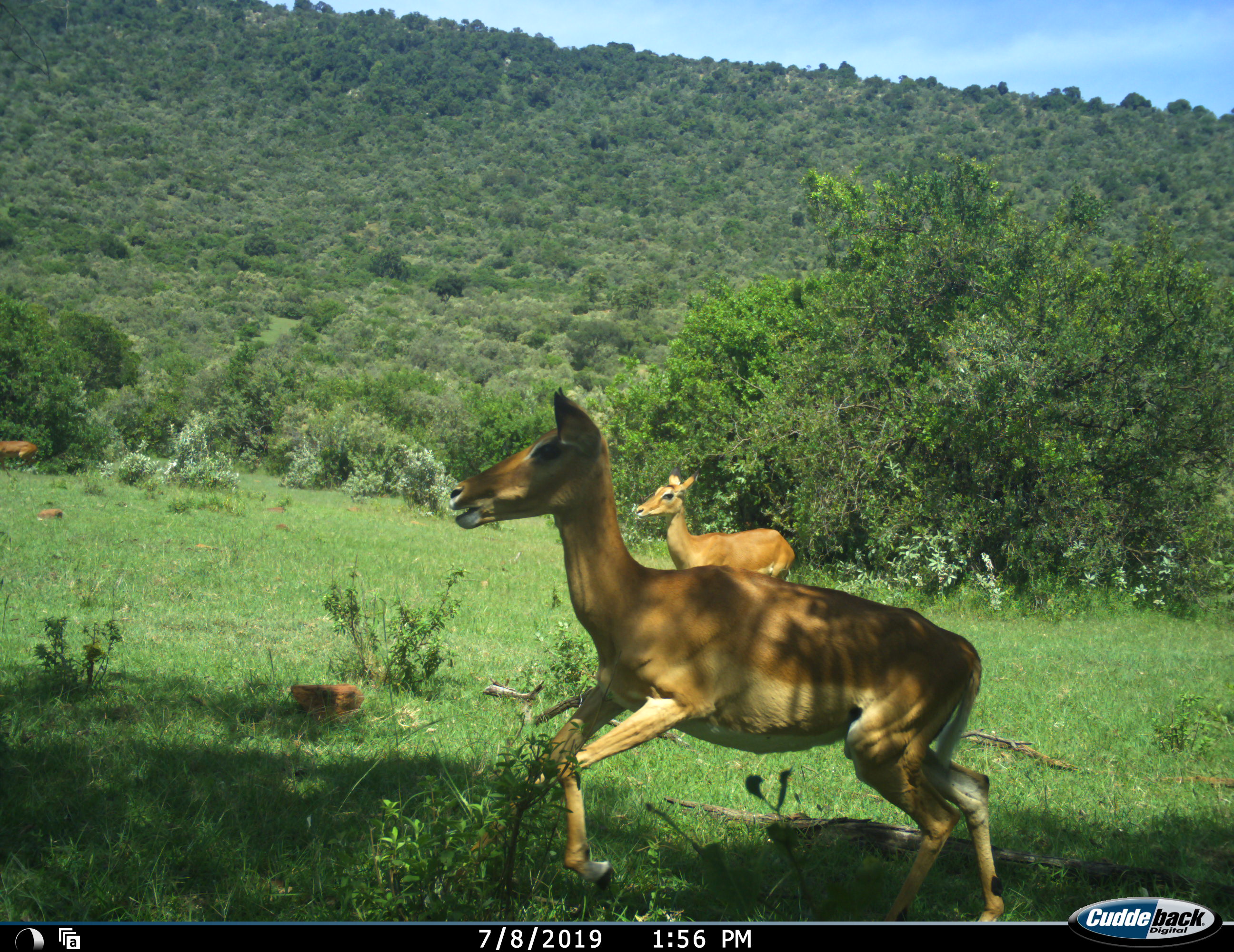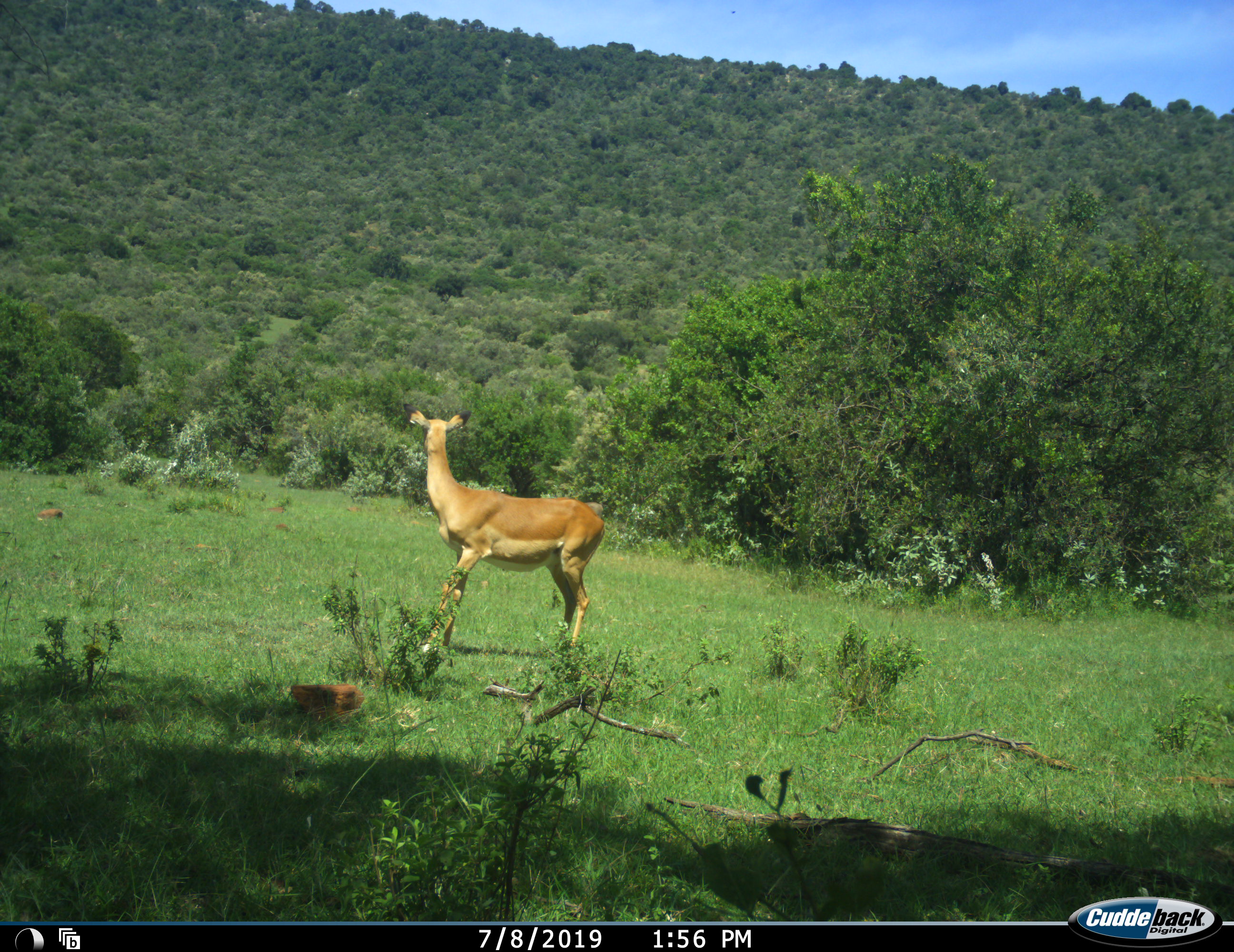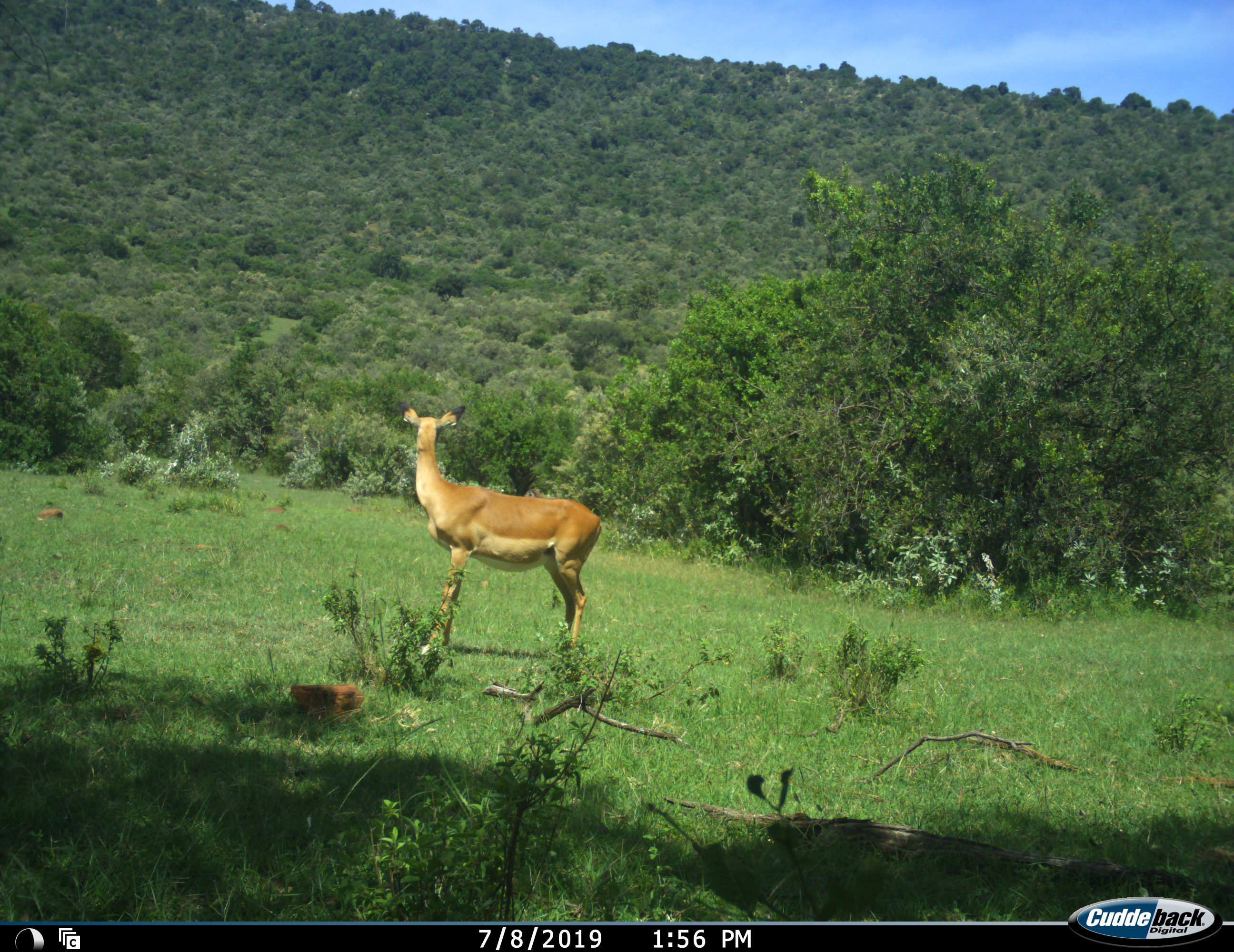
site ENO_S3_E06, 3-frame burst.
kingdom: Animalia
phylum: Chordata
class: Mammalia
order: Artiodactyla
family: Bovidae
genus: Aepyceros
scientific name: Aepyceros melampus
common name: impala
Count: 3.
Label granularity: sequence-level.